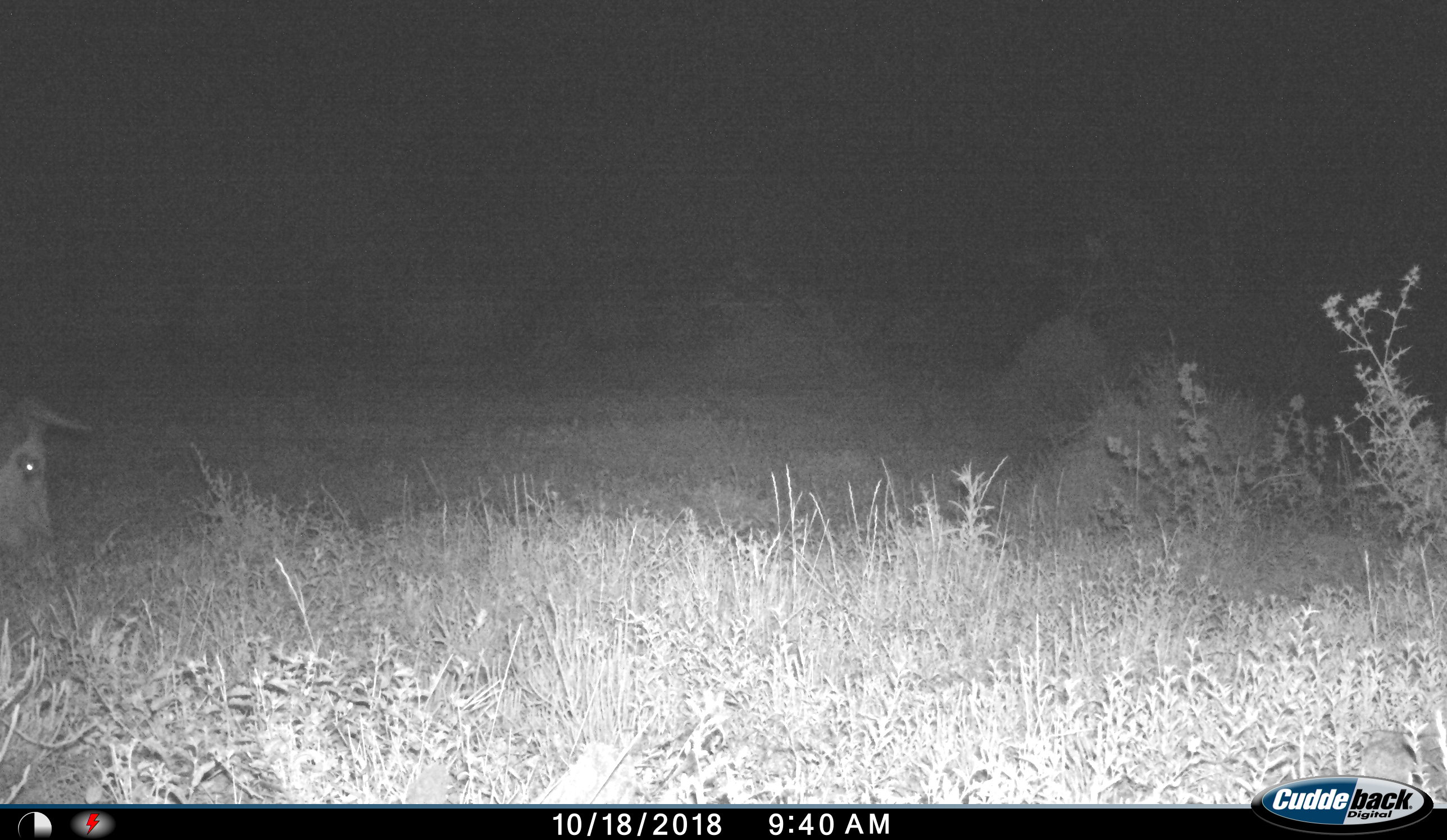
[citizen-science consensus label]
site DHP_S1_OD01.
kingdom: Animalia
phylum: Chordata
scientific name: Vertebrata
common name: domestic animal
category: domesticanimal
Domesticanimal (domestic animal) (Vertebrata), count 1. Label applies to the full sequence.